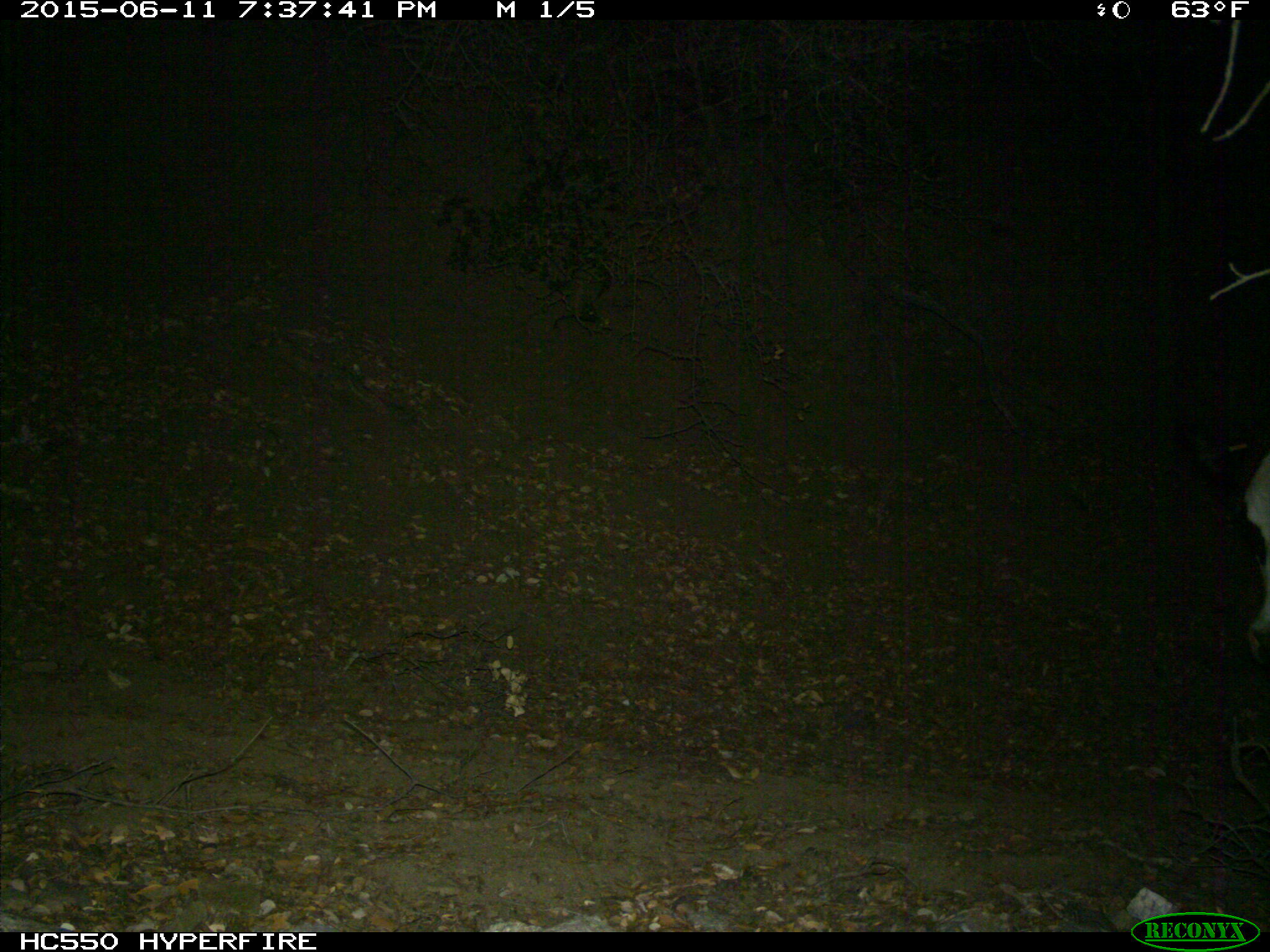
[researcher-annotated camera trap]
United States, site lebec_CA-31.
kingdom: Animalia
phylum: Chordata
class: Mammalia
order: Artiodactyla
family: Bovidae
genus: Bos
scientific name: Bos taurus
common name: domestic cow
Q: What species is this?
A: Bos taurus (domestic cow).